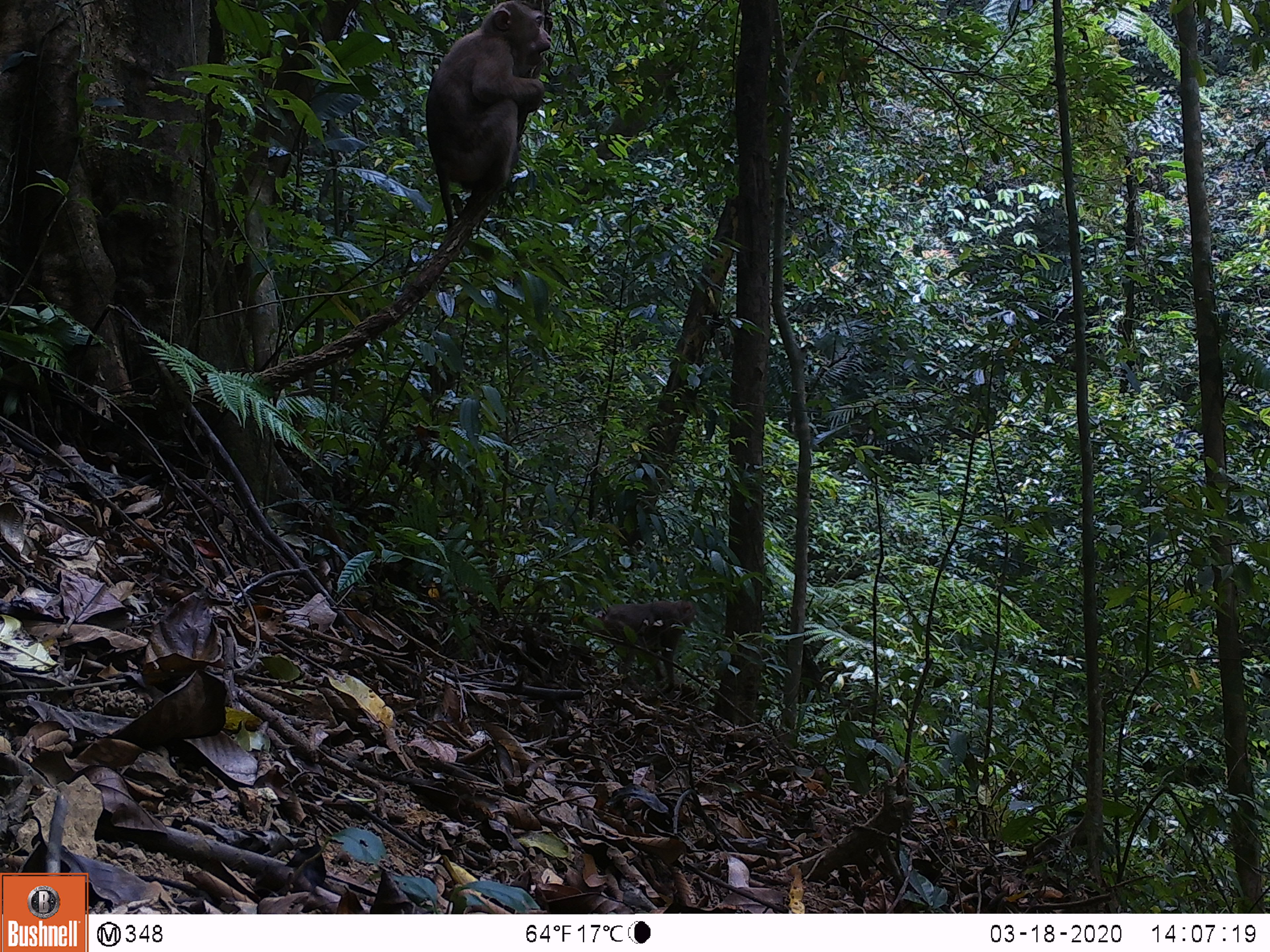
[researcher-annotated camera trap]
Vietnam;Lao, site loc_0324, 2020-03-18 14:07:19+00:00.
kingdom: Animalia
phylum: Chordata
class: Mammalia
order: Primates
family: Cercopithecidae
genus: Macaca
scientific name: Macaca nemestrina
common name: pig-tailed macaque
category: pig tailed macaque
Pig tailed macaque (pig-tailed macaque) (Macaca nemestrina). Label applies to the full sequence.